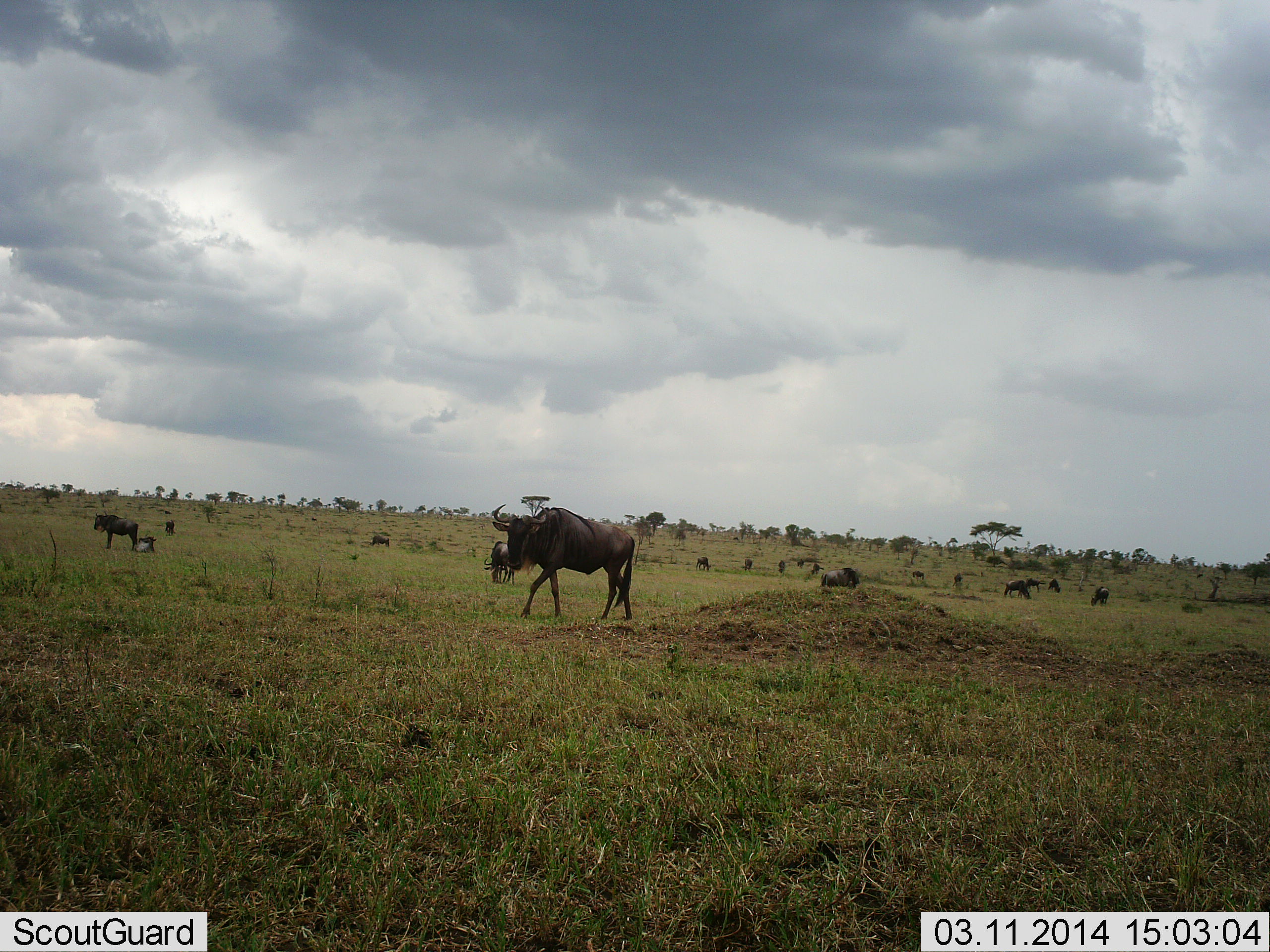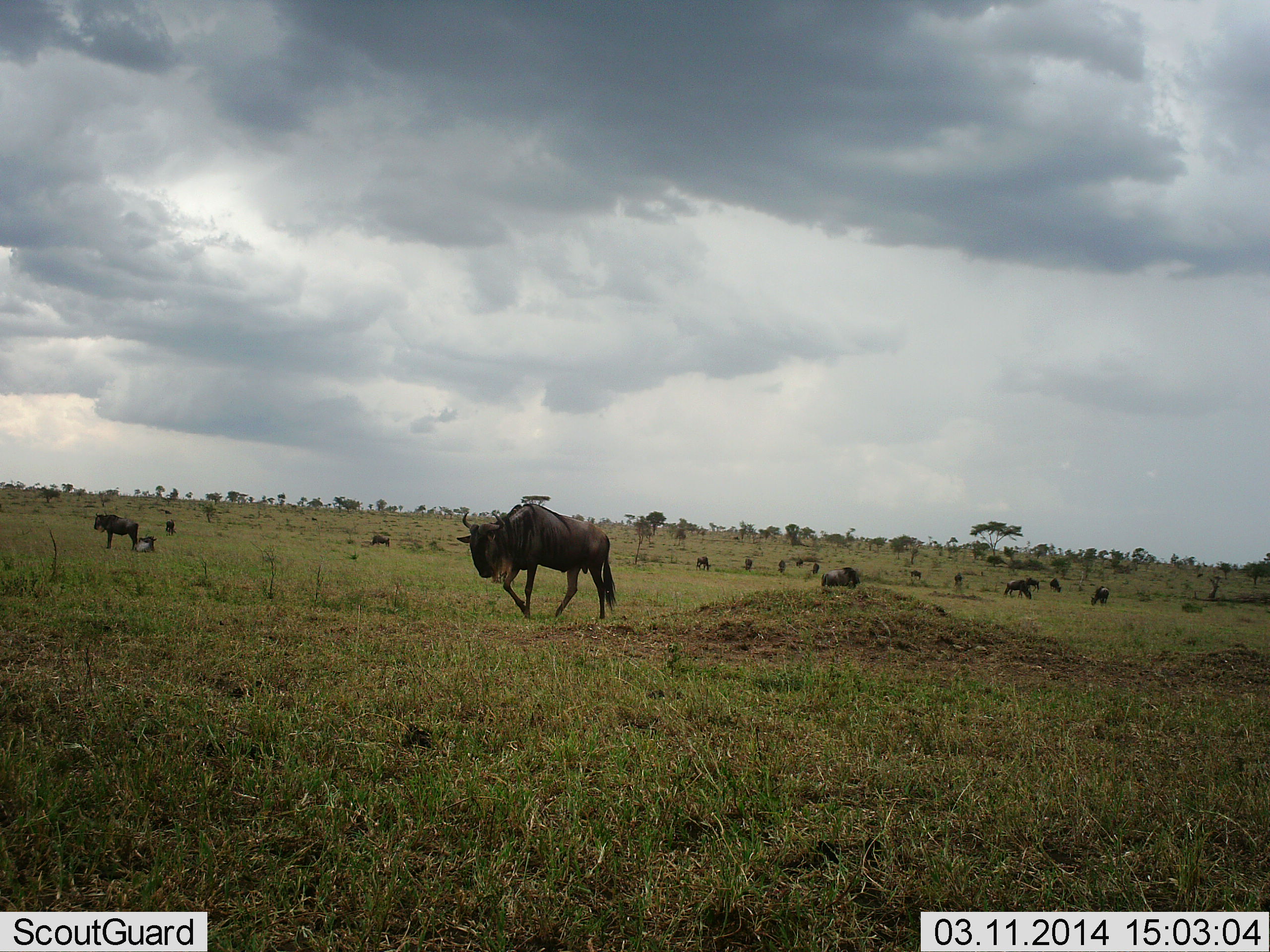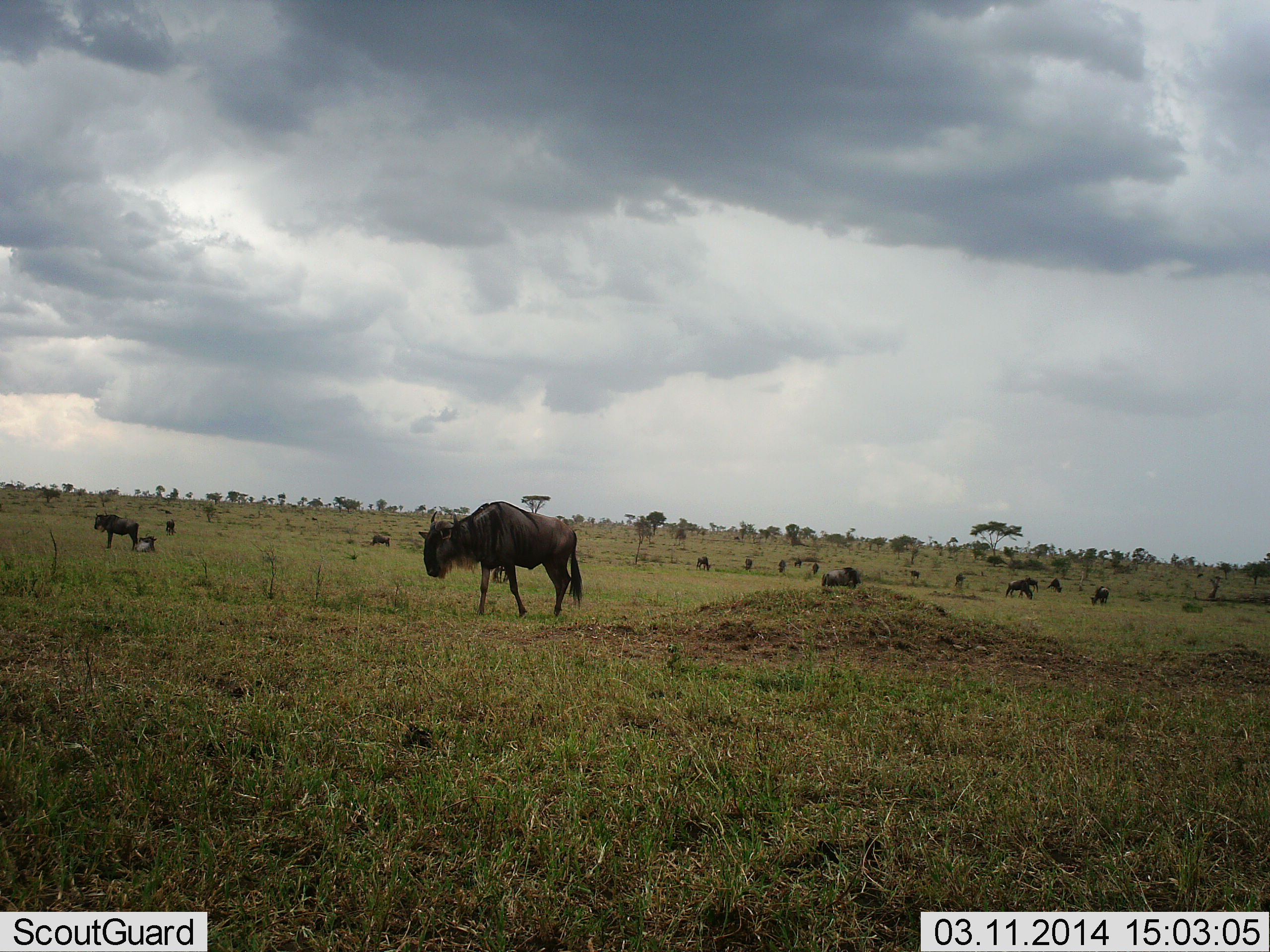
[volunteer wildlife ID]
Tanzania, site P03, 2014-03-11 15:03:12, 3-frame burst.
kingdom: Animalia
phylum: Chordata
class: Mammalia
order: Artiodactyla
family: Bovidae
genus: Connochaetes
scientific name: Connochaetes taurinus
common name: blue wildebeest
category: wildebeest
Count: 11-50.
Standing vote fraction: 50%.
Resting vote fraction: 20%.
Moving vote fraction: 90%.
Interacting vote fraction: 10%.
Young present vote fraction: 10%.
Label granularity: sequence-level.